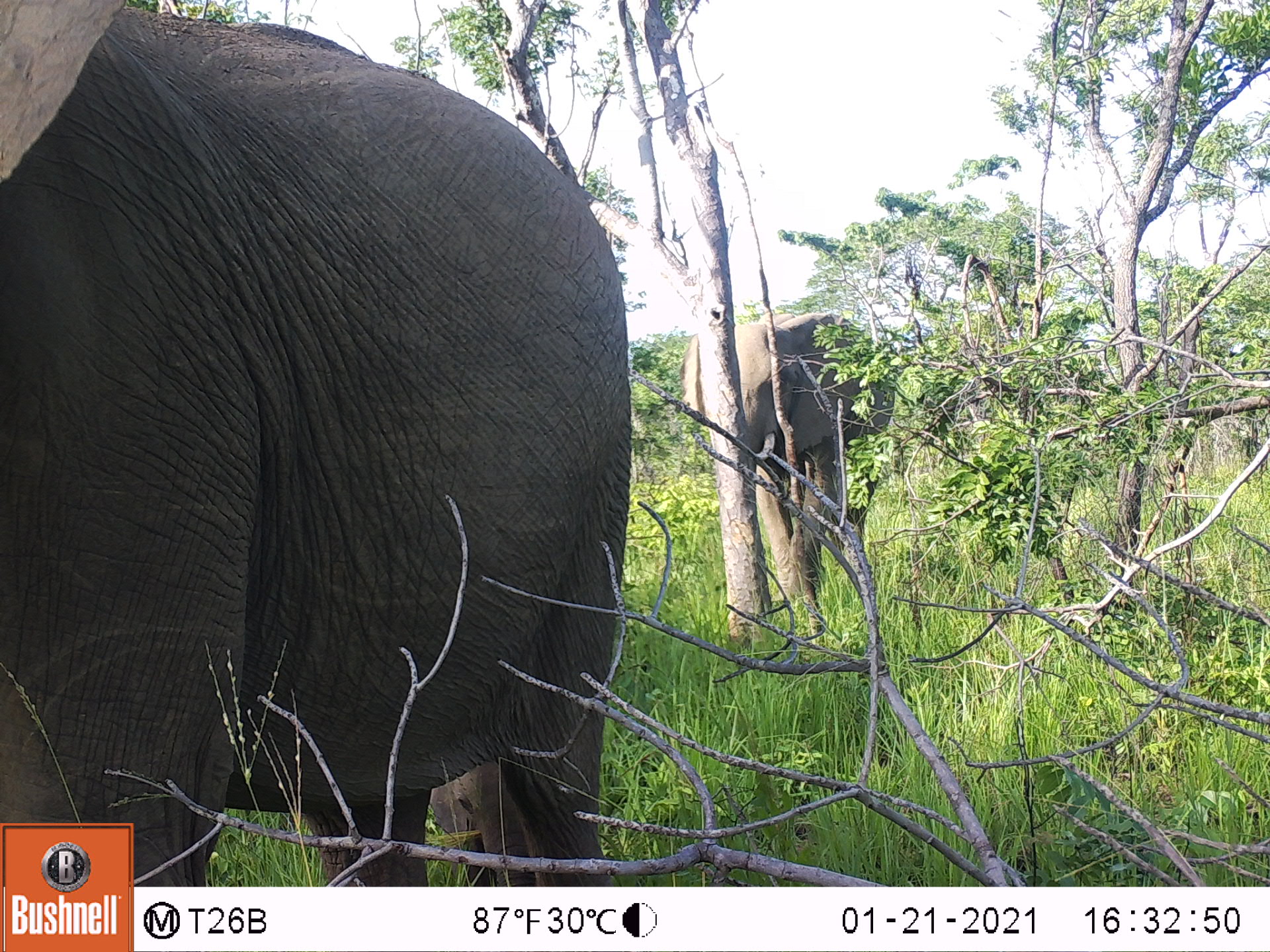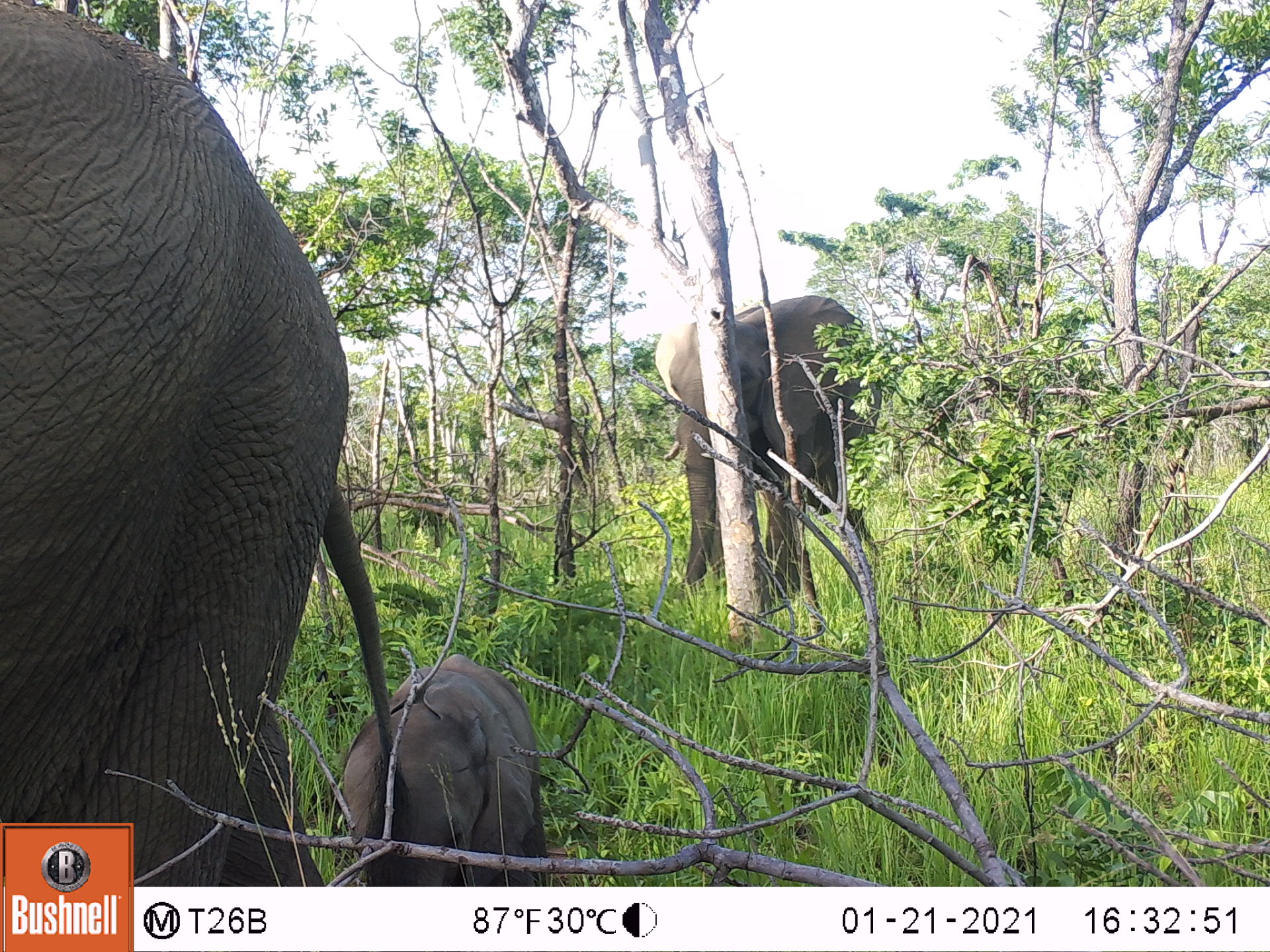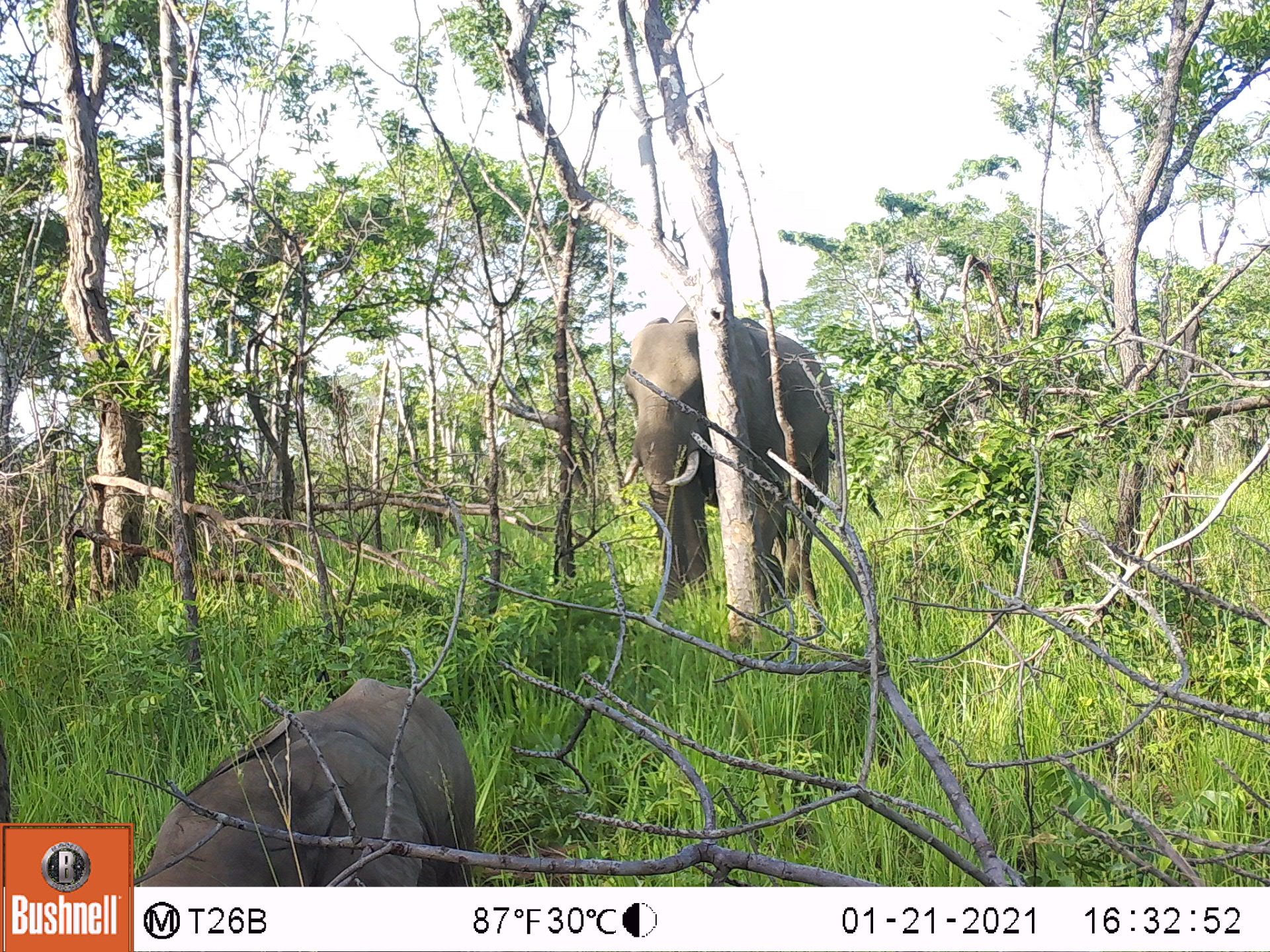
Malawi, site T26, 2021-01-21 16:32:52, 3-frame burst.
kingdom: Animalia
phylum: Chordata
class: Mammalia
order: Proboscidea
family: Elephantidae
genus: Loxodonta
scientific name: Loxodonta africana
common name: african savanna elephant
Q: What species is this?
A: African savanna elephant (Loxodonta africana).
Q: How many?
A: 3.